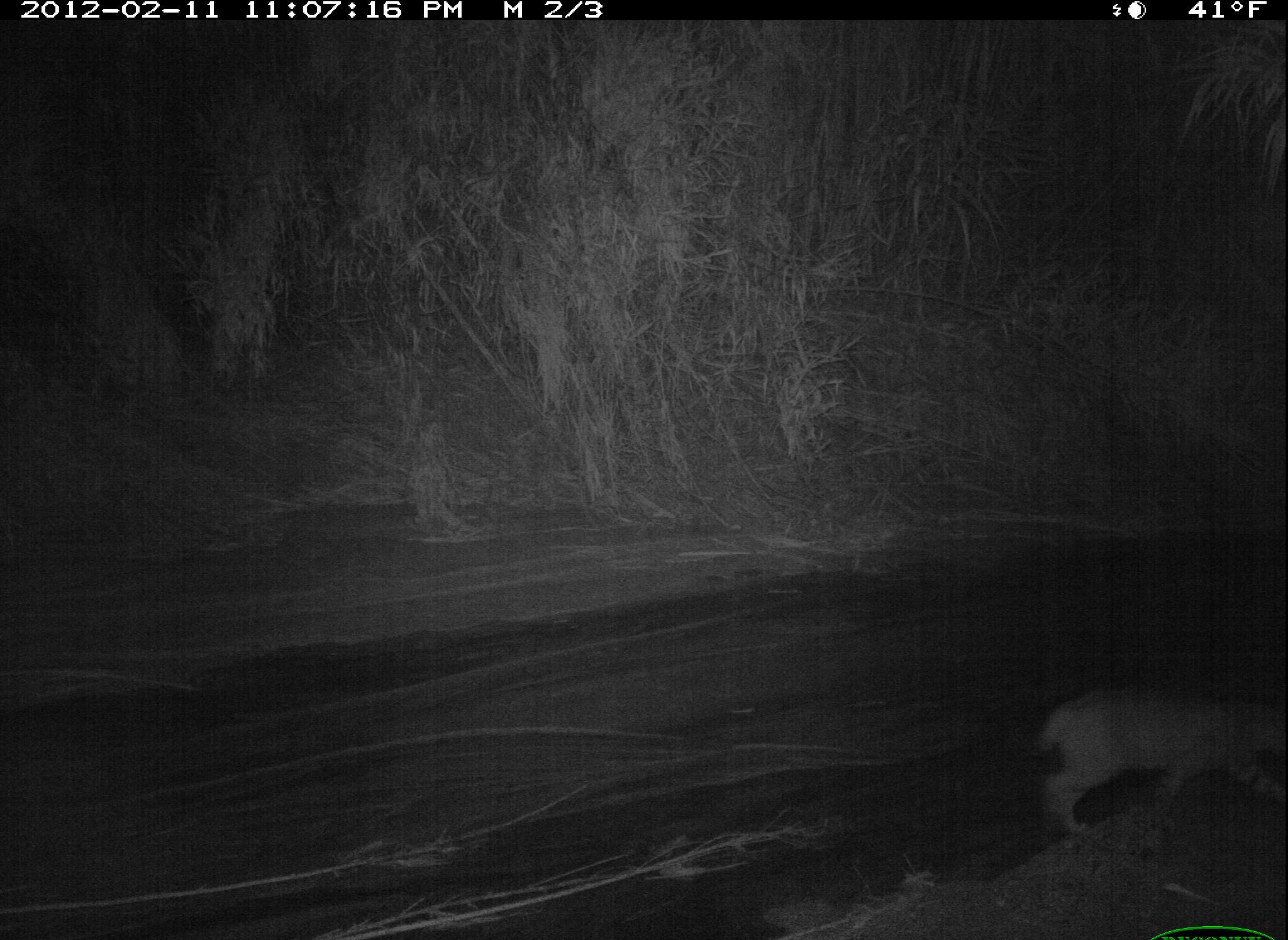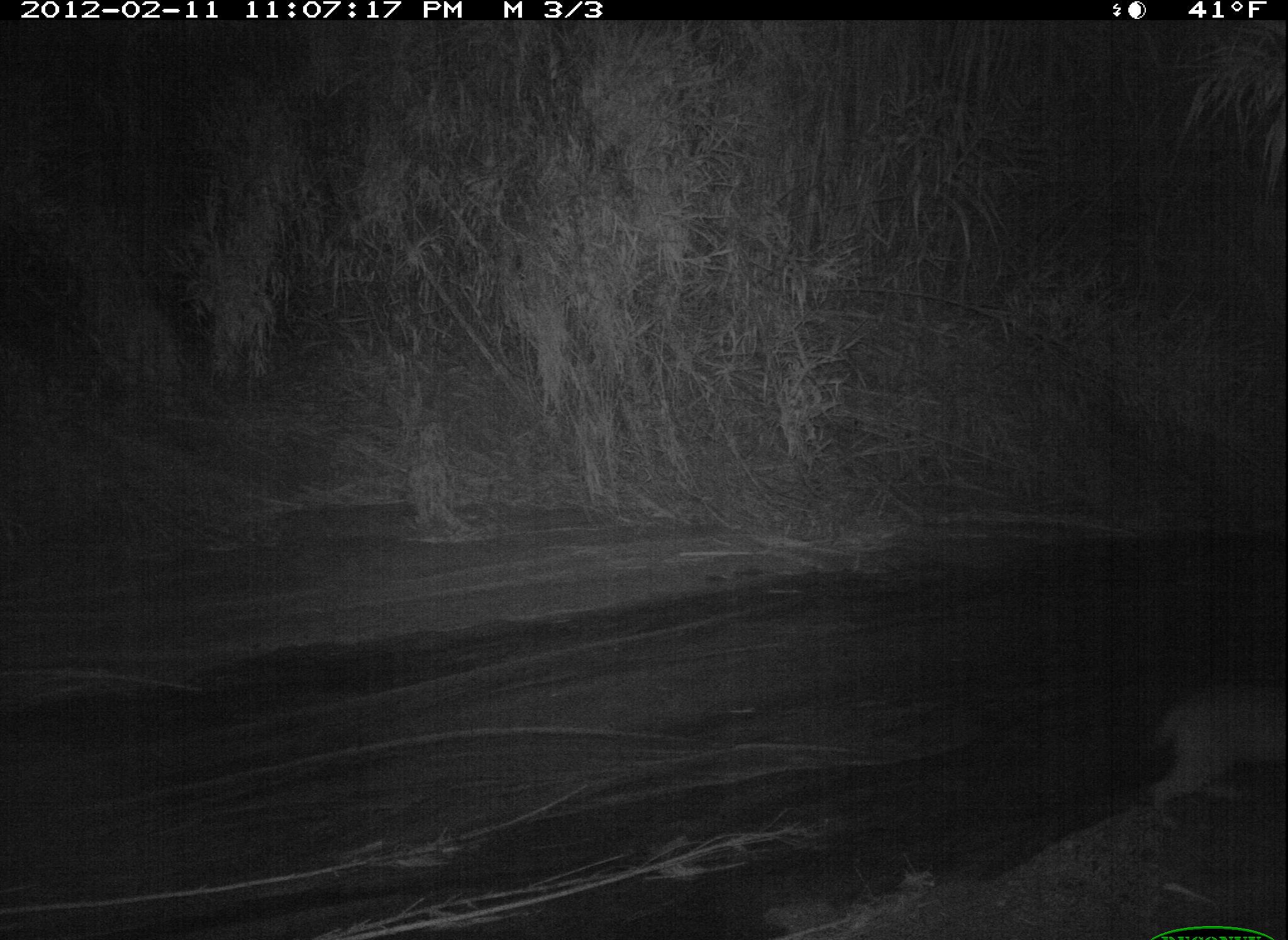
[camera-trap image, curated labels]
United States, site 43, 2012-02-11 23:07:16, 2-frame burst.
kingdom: Animalia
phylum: Chordata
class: Mammalia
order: Carnivora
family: Felidae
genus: Lynx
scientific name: Lynx rufus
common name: bobcat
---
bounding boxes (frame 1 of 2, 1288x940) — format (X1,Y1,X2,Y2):
bobcat: (1029,672,1288,826)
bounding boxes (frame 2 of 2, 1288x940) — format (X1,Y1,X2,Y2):
bobcat: (1132,657,1286,847)